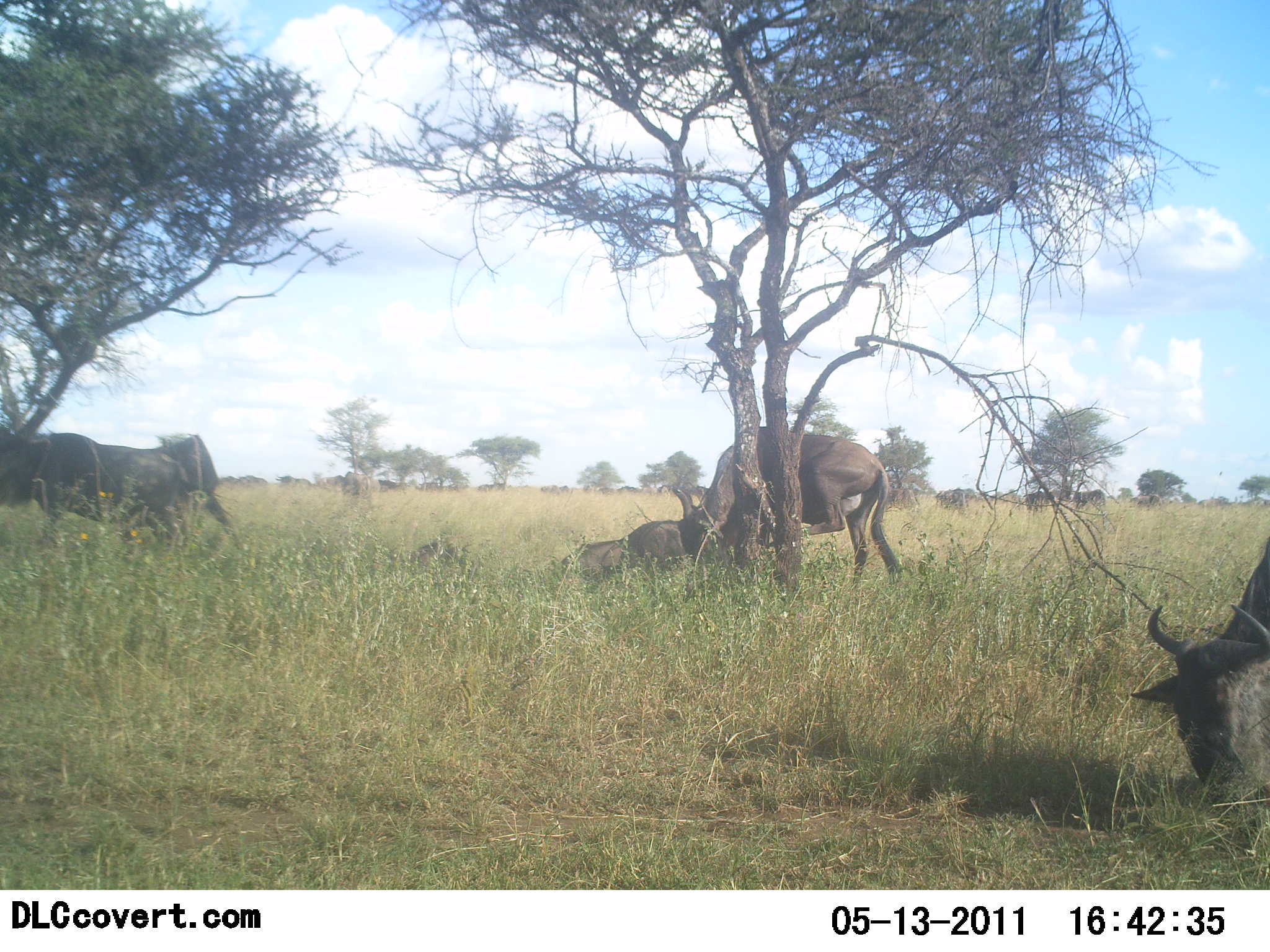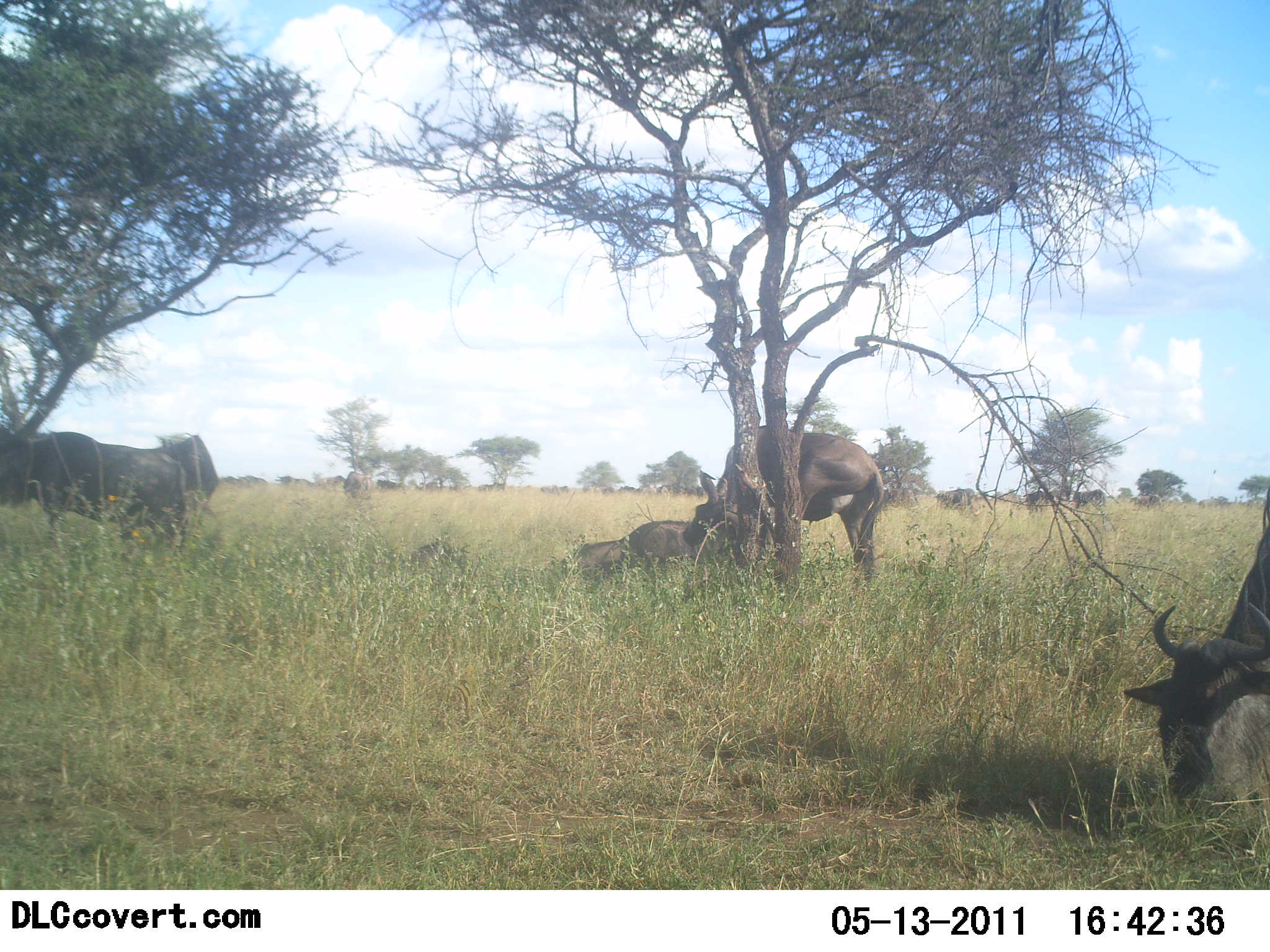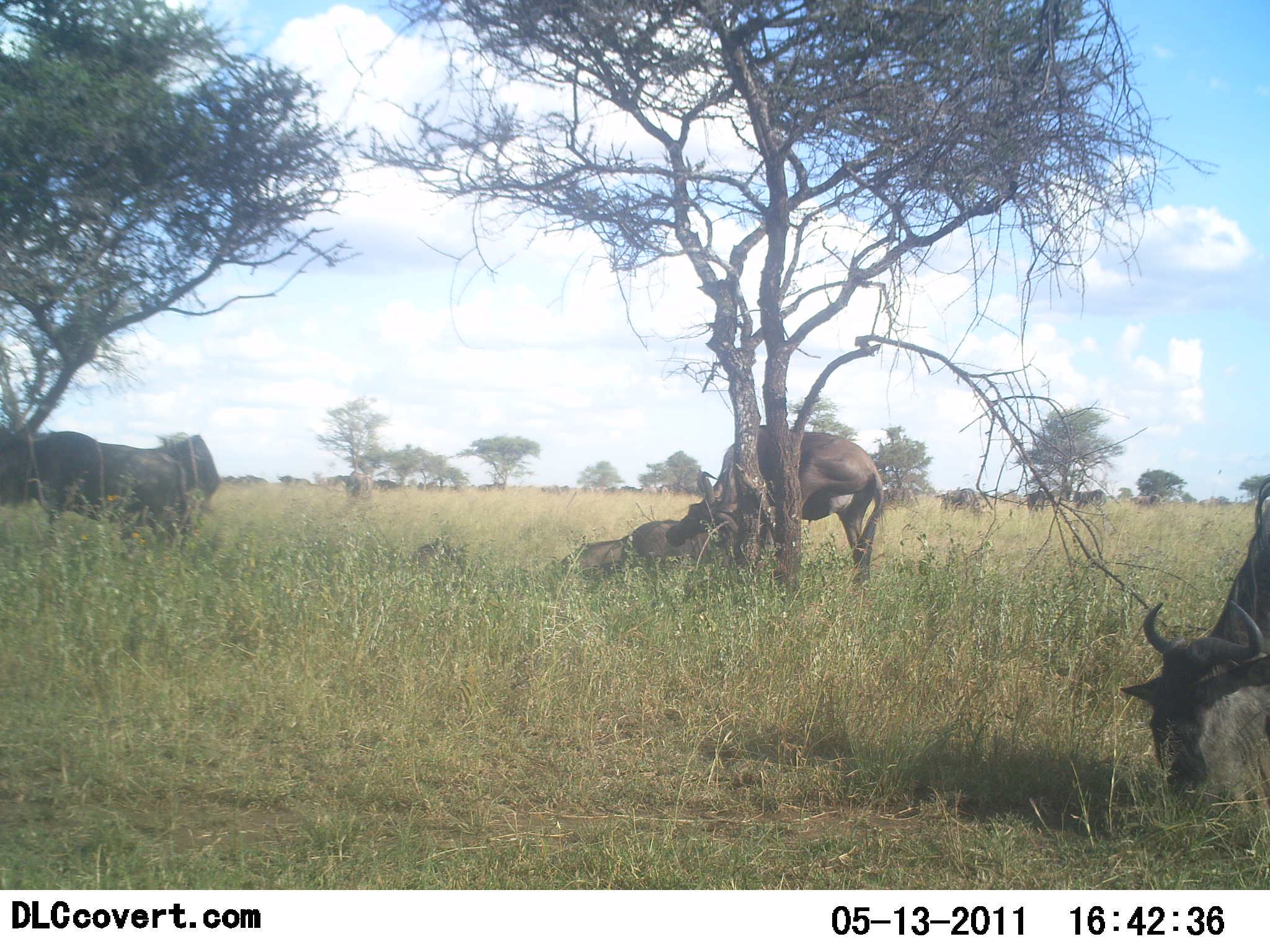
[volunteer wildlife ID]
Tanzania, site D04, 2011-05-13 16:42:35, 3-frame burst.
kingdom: Animalia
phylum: Chordata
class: Mammalia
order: Artiodactyla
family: Bovidae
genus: Connochaetes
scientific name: Connochaetes taurinus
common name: blue wildebeest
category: wildebeest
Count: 5.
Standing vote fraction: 58%.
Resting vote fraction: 83%.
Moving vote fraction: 25%.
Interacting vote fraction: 8%.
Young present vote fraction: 8%.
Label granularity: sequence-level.